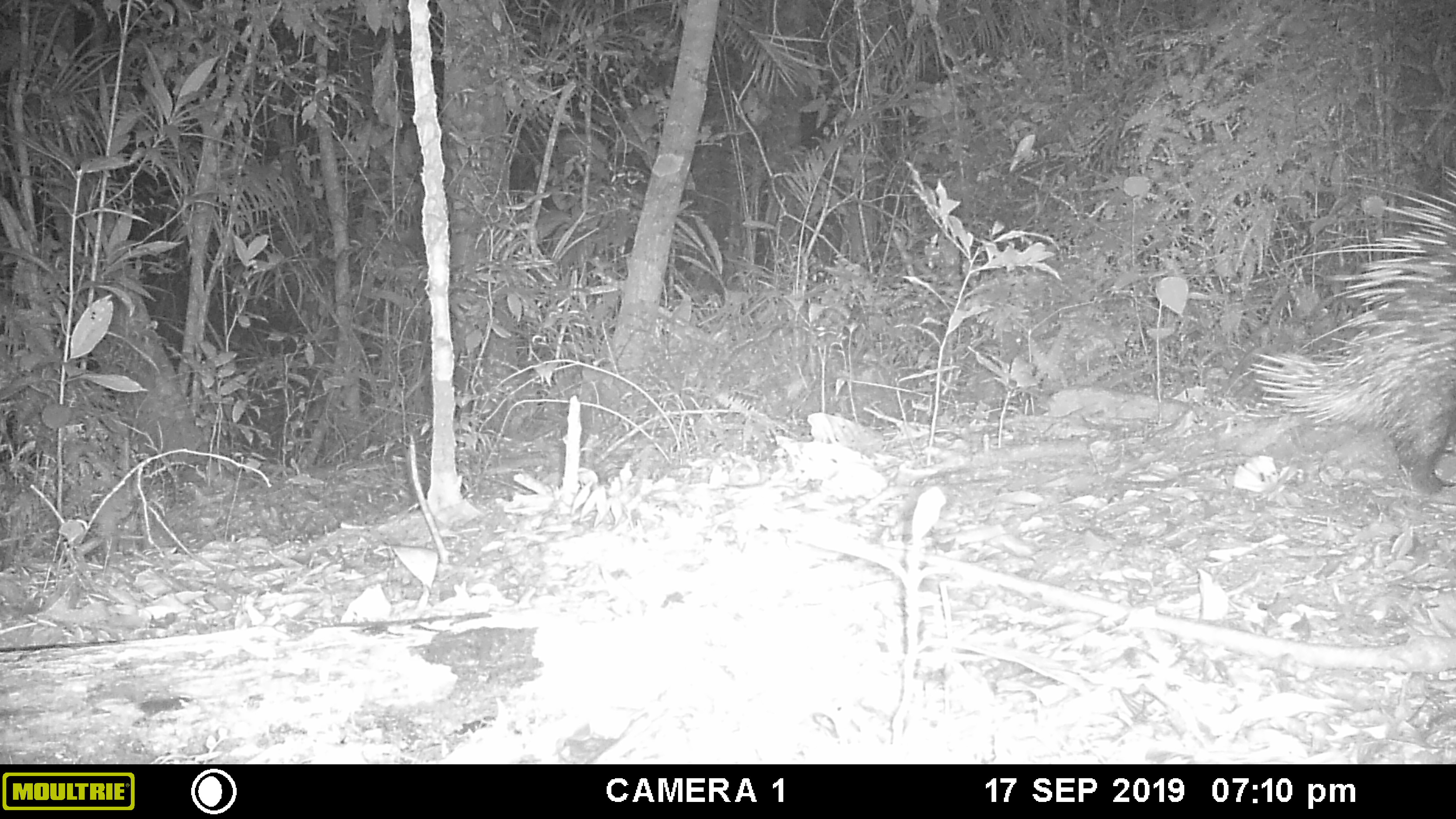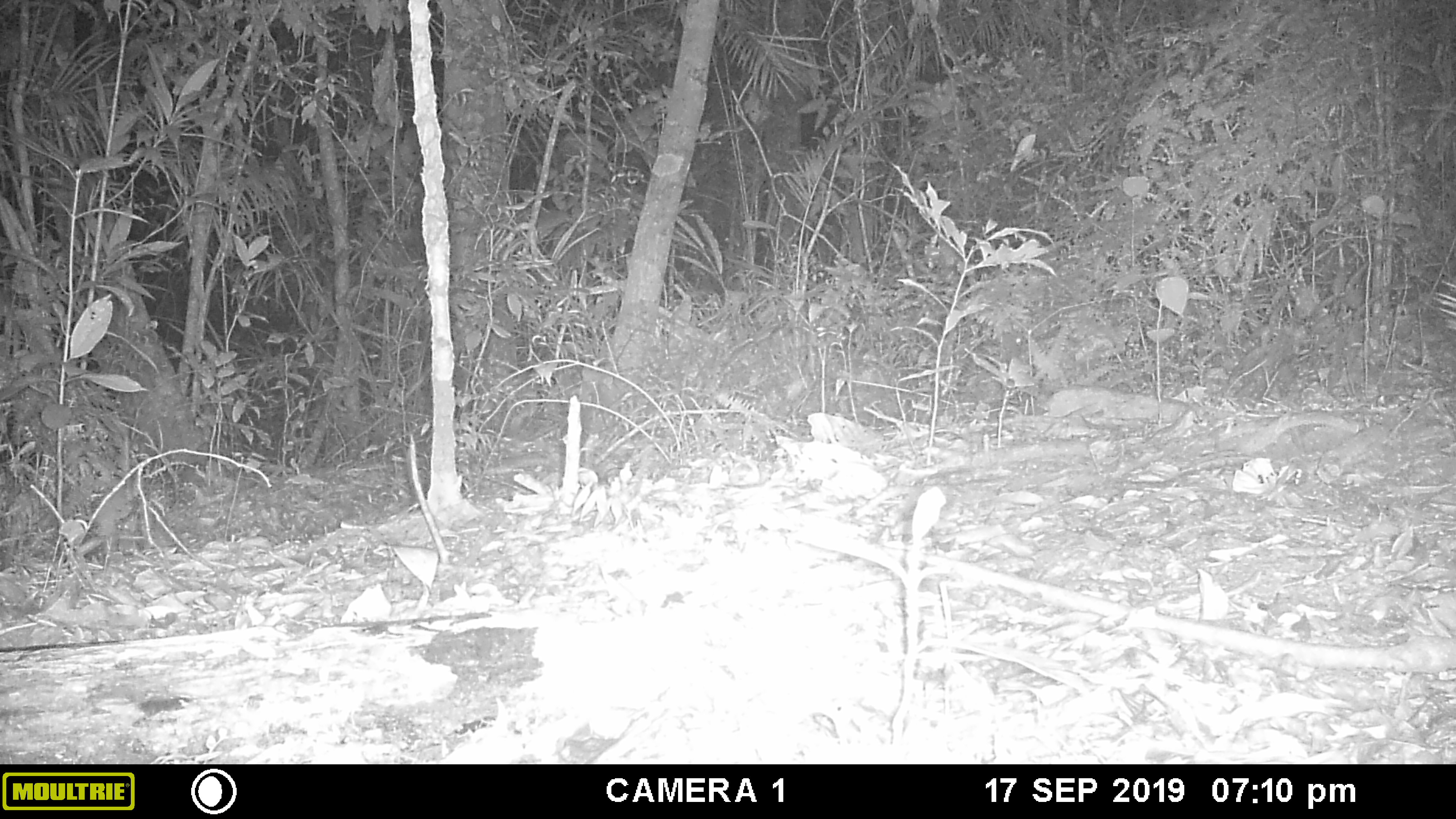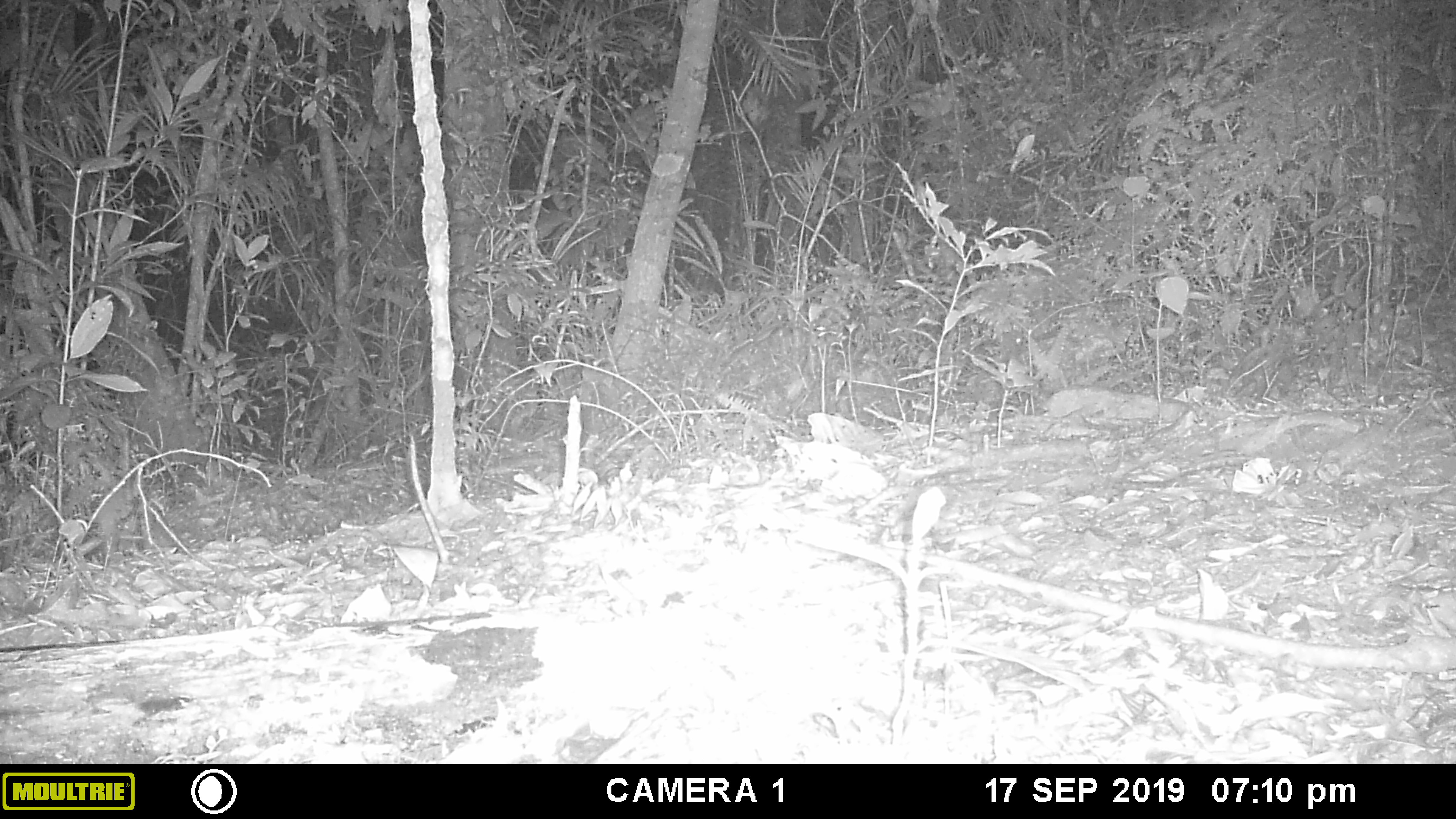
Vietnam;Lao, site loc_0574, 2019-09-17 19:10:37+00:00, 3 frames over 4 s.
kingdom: Animalia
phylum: Chordata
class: Mammalia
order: Rodentia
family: Hystricidae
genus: Hystrix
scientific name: Hystrix brachyura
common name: malayan porcupine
Malayan porcupine (Hystrix brachyura). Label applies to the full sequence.